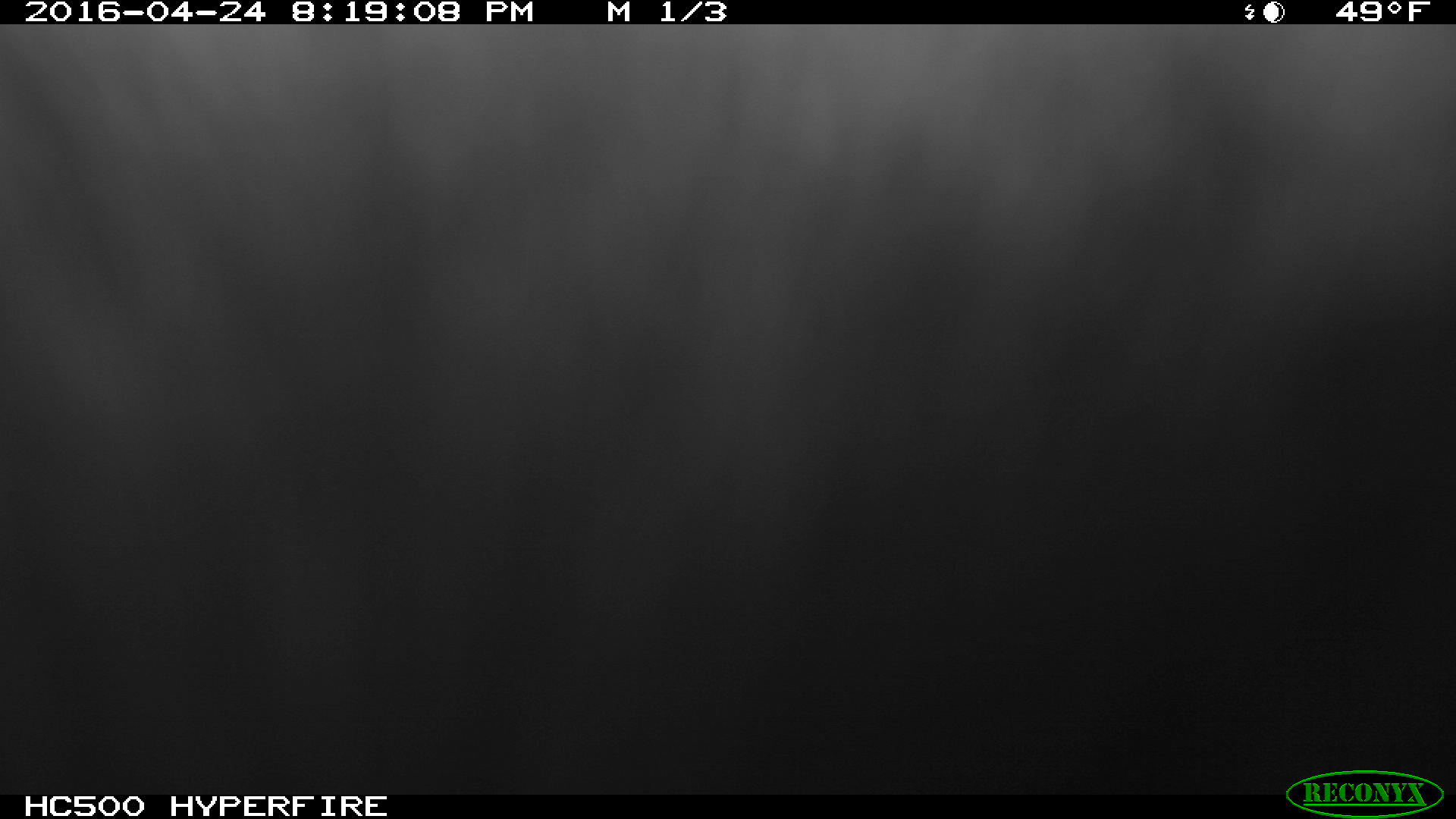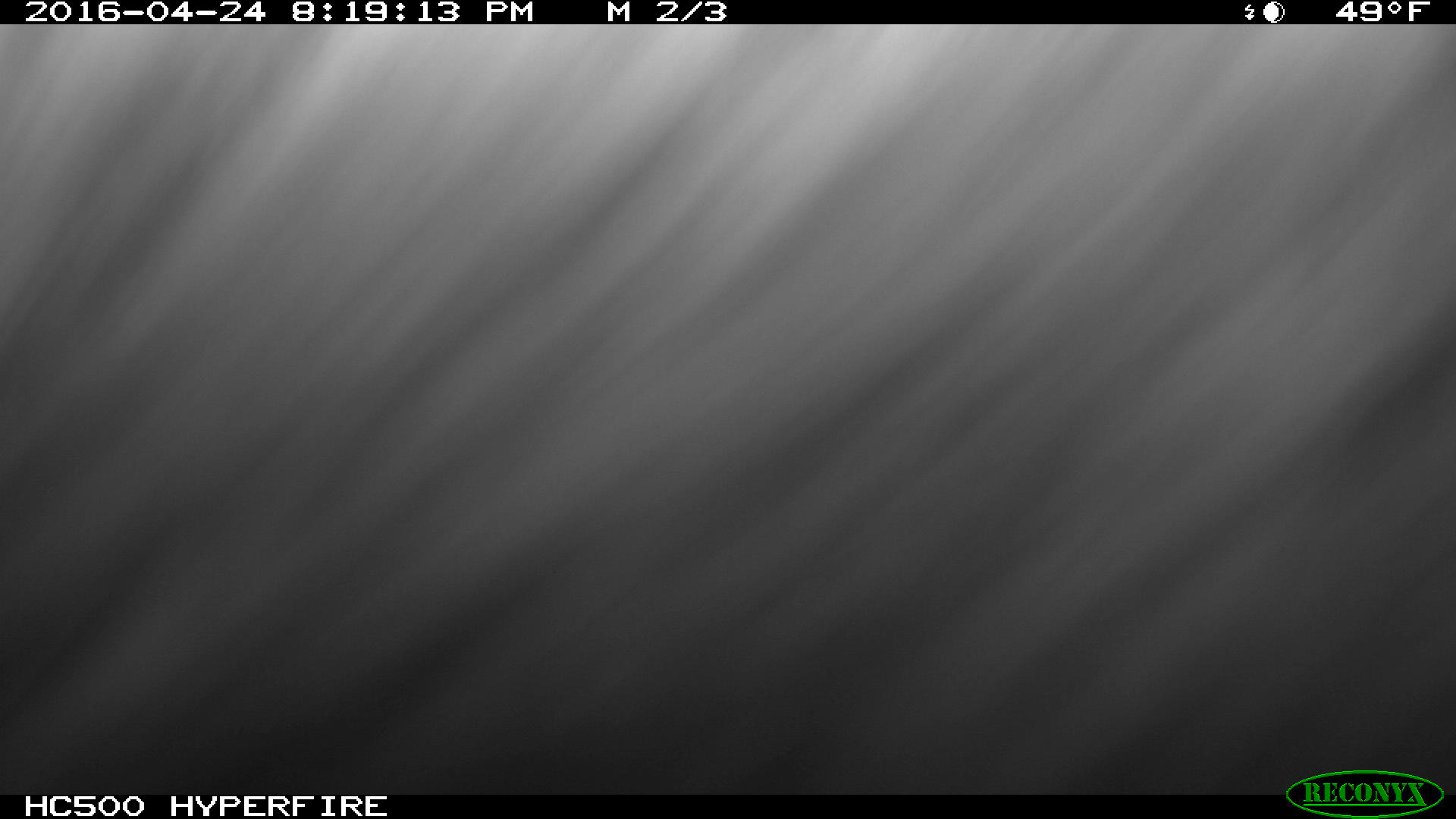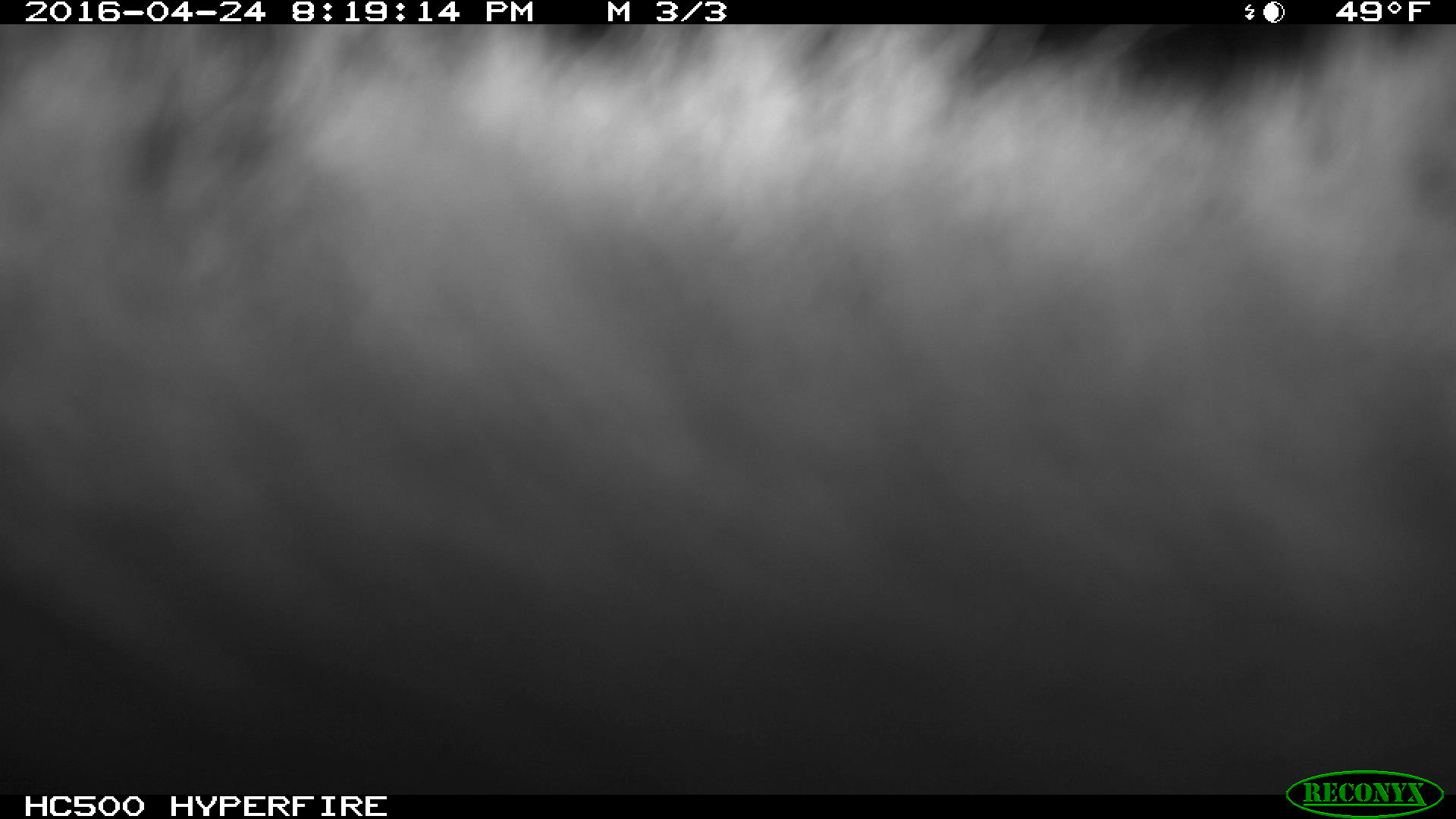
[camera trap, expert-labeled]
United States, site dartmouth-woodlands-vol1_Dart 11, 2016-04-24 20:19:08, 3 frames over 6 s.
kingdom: Animalia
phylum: Chordata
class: Mammalia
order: Artiodactyla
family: Cervidae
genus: Alces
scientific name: Alces alces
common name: moose